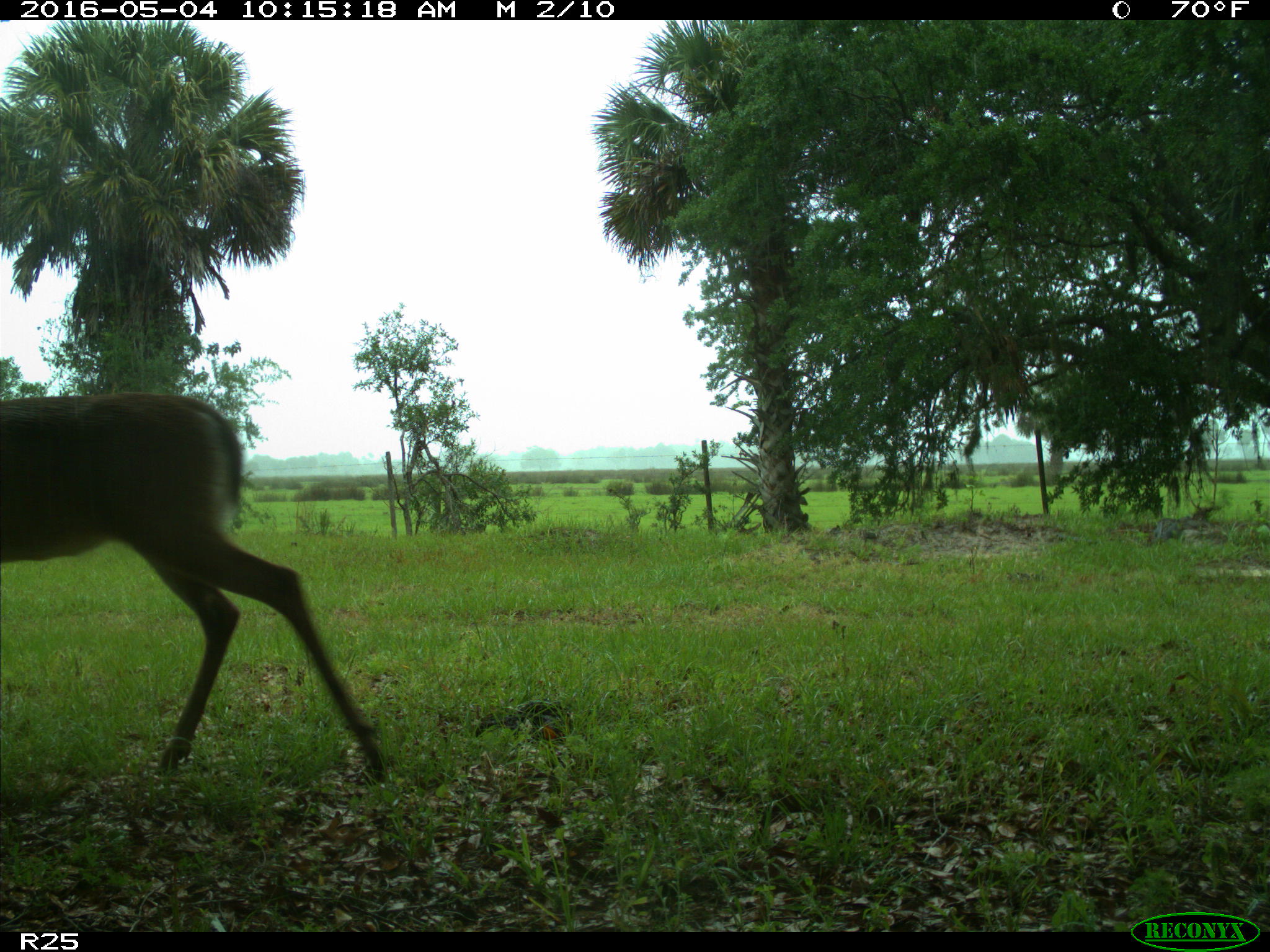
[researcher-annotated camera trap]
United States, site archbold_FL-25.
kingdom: Animalia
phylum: Chordata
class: Mammalia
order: Artiodactyla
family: Cervidae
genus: Odocoileus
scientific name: Odocoileus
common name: deer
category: unidentified deer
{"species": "unidentified deer (deer) (Odocoileus)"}